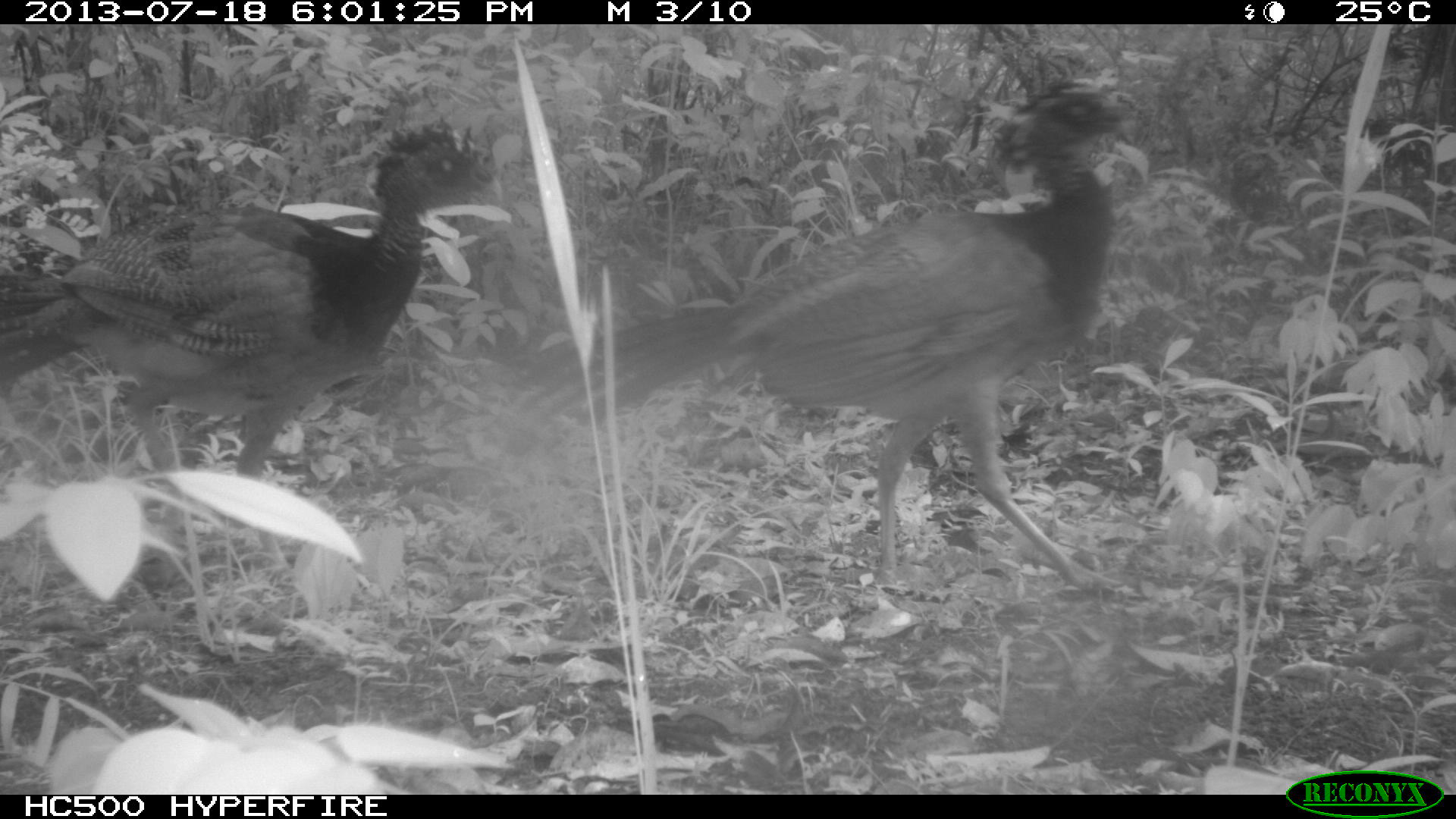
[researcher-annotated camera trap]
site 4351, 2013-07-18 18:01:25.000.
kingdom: Animalia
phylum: Chordata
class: Aves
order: Galliformes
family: Cracidae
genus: Crax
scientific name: Crax rubra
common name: great curassow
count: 5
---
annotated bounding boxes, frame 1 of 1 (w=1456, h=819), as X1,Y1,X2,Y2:
crax rubra: 510,71,1141,603; 0,110,535,579